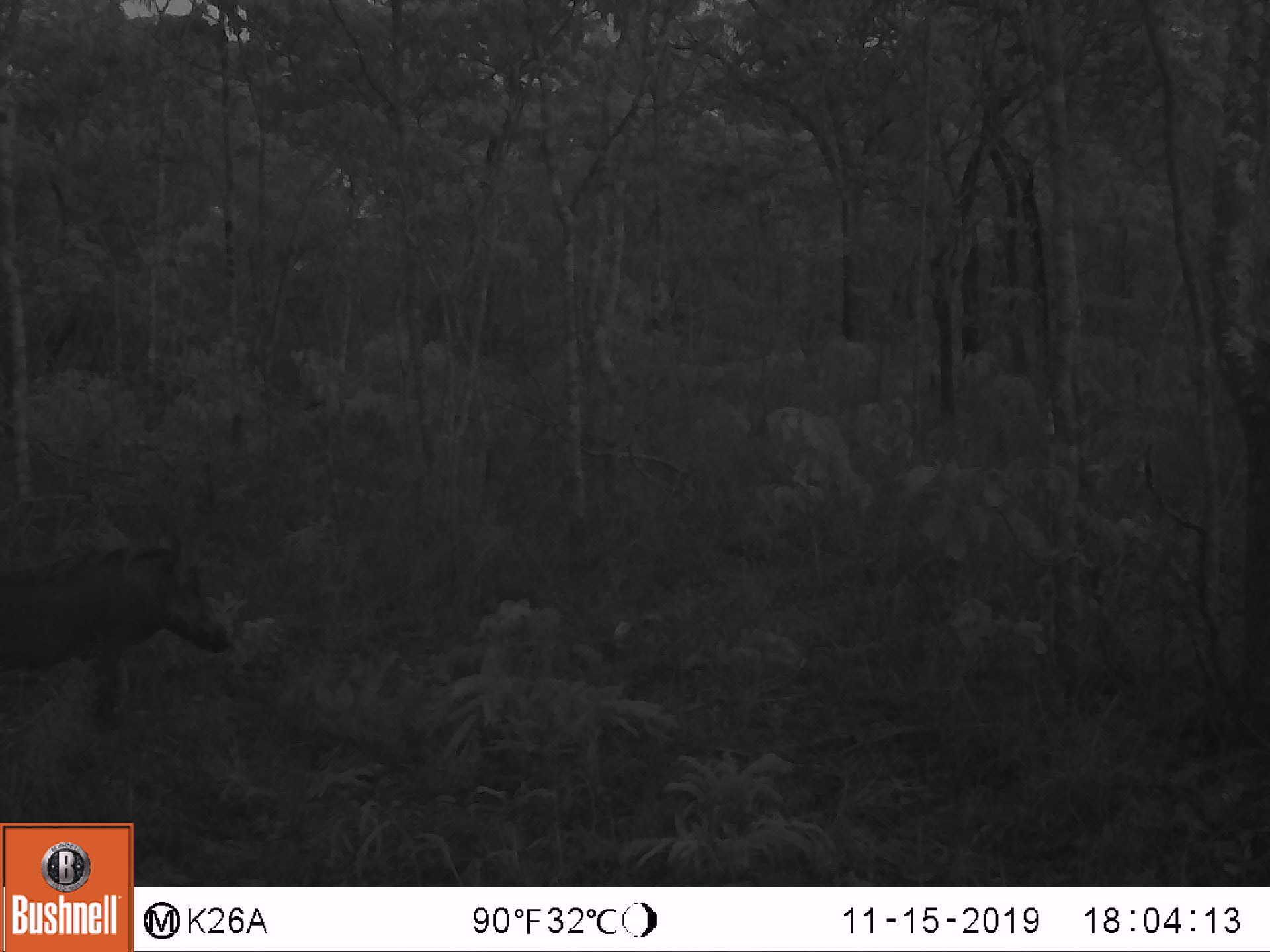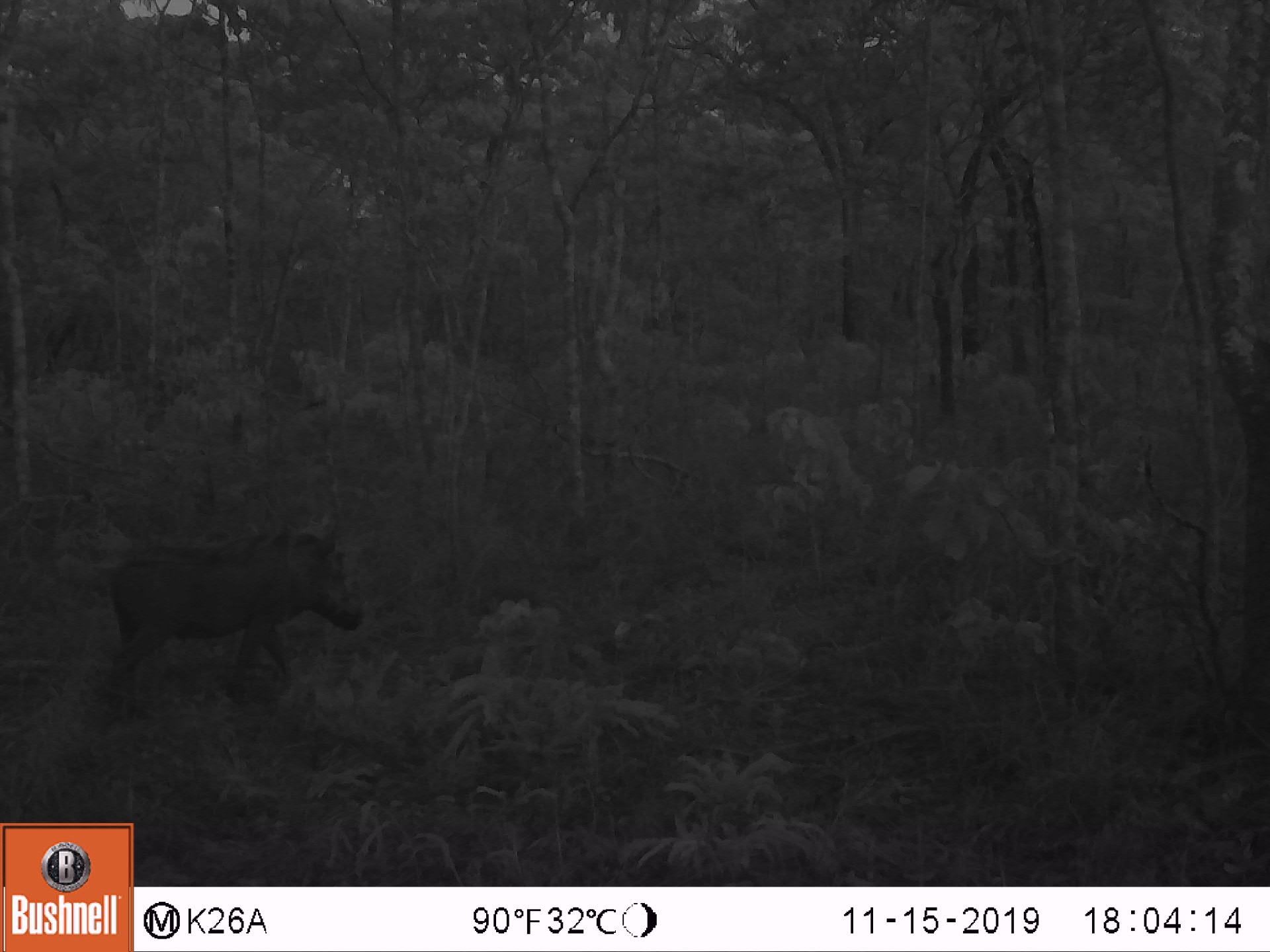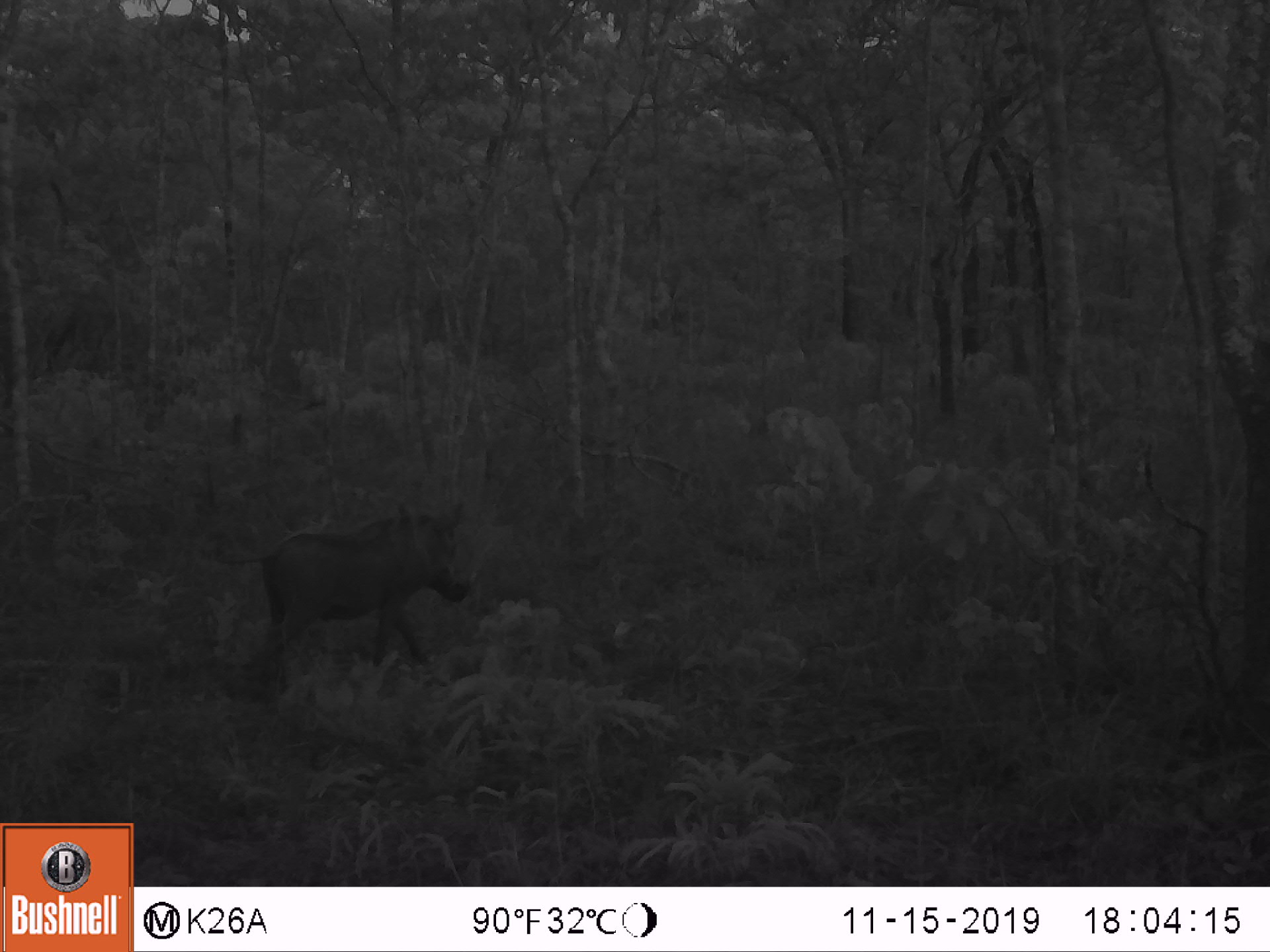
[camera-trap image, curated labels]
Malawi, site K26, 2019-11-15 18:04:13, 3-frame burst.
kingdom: Animalia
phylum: Chordata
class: Mammalia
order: Artiodactyla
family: Suidae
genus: Phacochoerus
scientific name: Phacochoerus africanus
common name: common warthog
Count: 1.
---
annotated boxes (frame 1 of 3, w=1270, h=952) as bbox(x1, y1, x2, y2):
common warthog: bbox(2, 523, 245, 739)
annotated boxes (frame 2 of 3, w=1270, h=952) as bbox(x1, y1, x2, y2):
common warthog: bbox(65, 510, 376, 729)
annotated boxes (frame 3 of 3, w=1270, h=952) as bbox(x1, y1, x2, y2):
common warthog: bbox(181, 491, 497, 703)